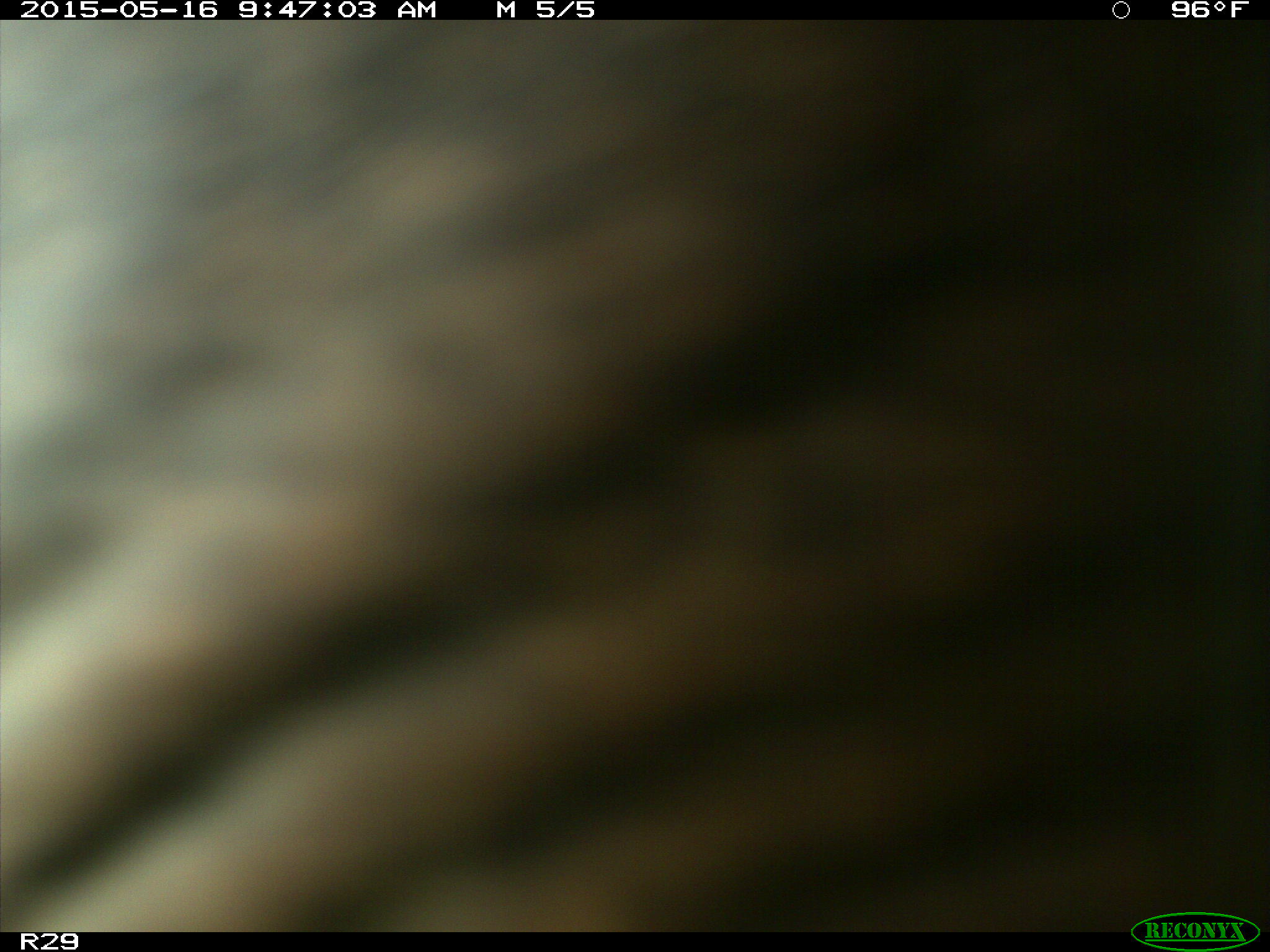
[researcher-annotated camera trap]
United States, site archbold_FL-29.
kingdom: Animalia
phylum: Chordata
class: Mammalia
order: Artiodactyla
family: Bovidae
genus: Bos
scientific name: Bos taurus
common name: domestic cow